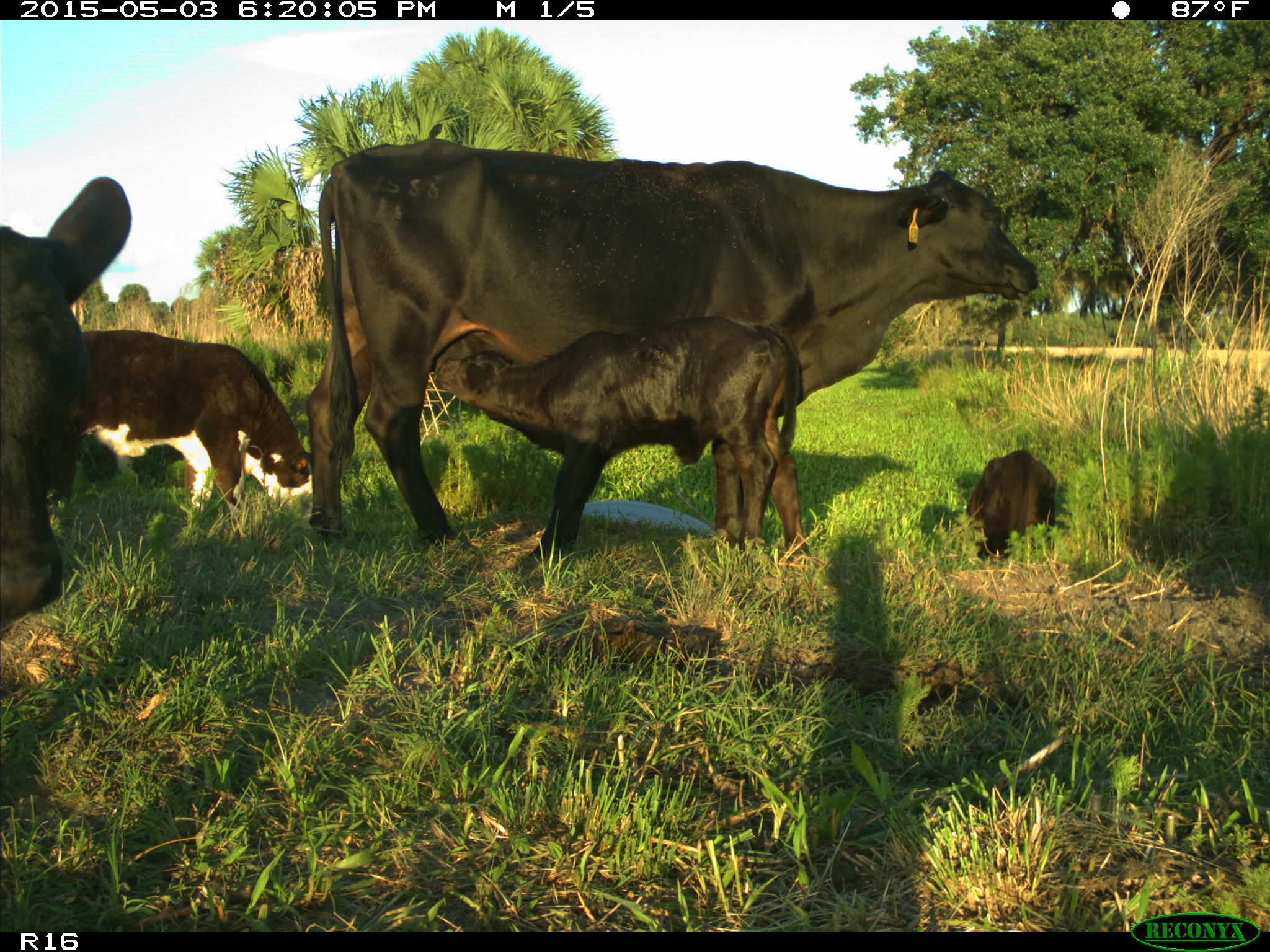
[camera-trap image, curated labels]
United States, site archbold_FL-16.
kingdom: Animalia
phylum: Chordata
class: Mammalia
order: Artiodactyla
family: Bovidae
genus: Bos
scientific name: Bos taurus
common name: domestic cow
Bos taurus (domestic cow).